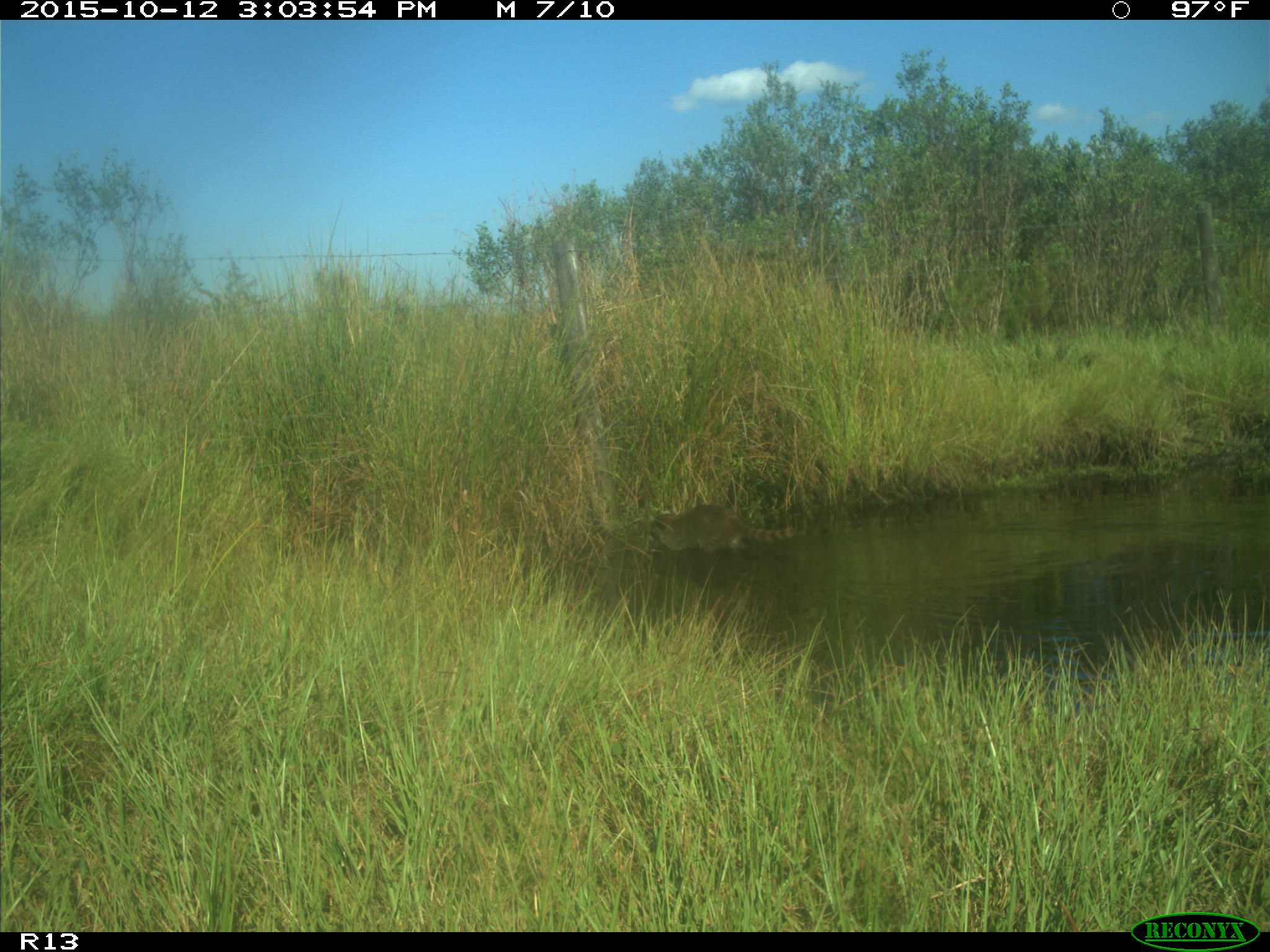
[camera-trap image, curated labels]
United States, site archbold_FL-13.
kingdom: Animalia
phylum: Chordata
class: Mammalia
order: Carnivora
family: Procyonidae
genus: Procyon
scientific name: Procyon lotor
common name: common raccoon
Procyon lotor (common raccoon).